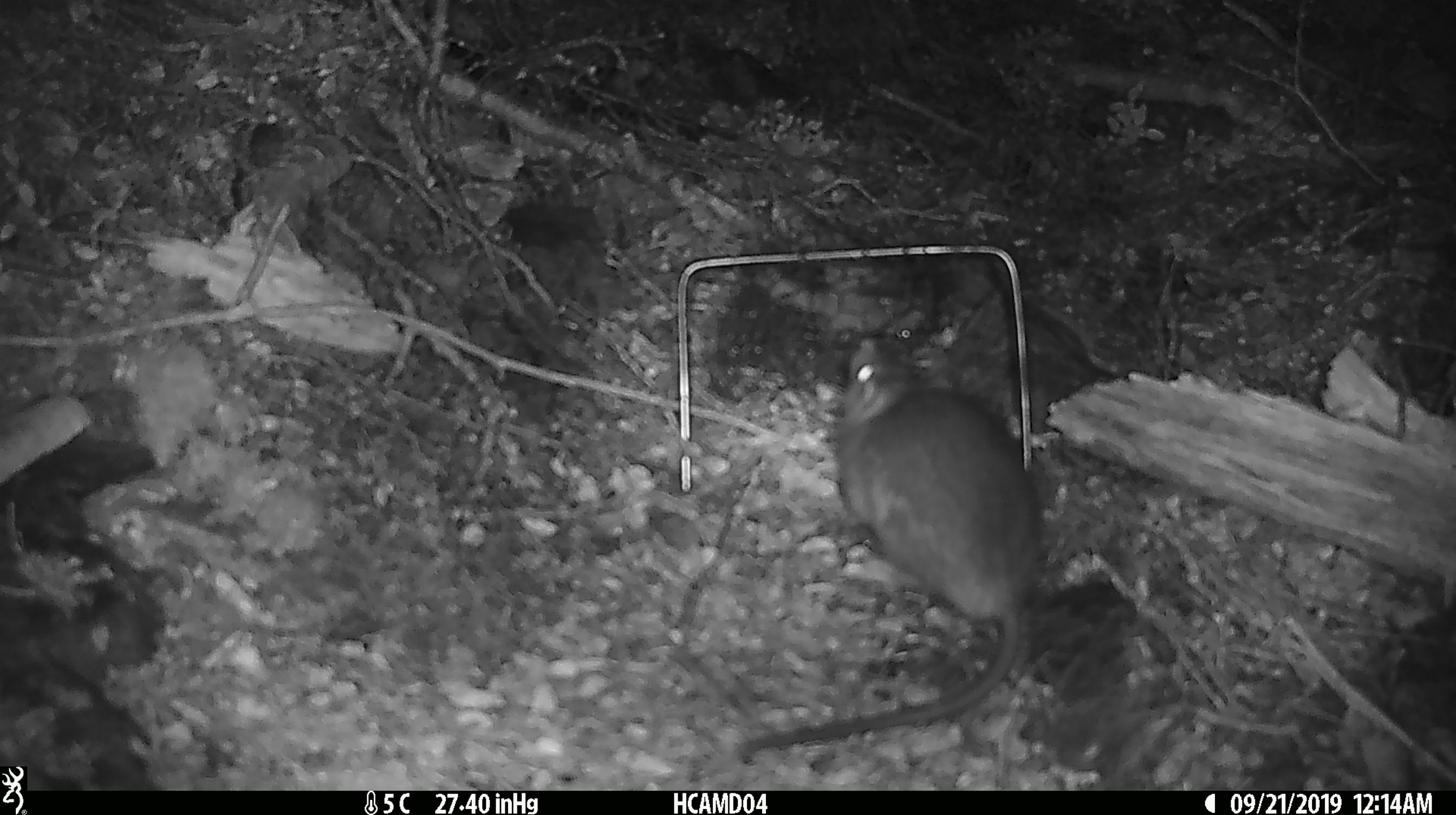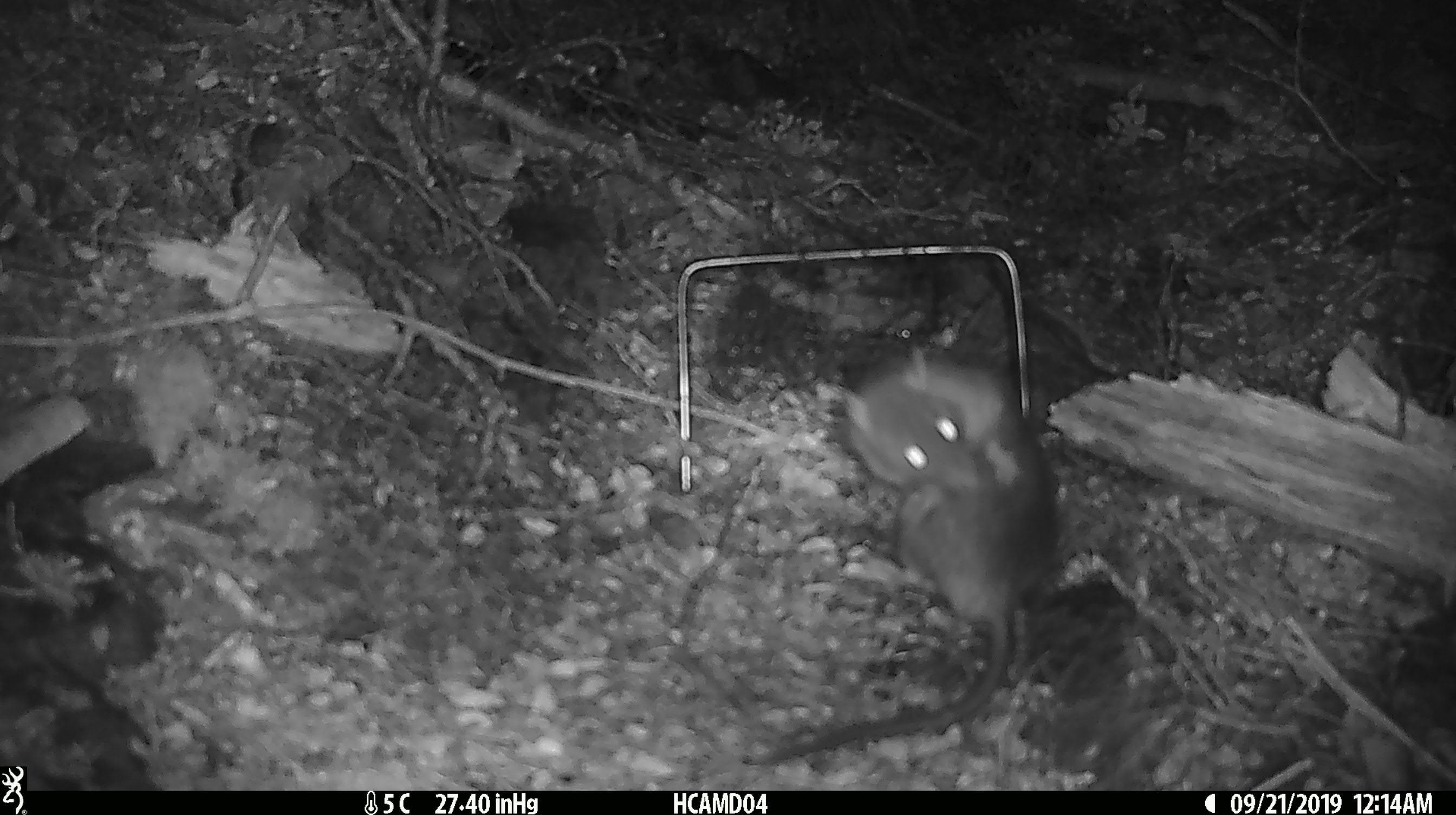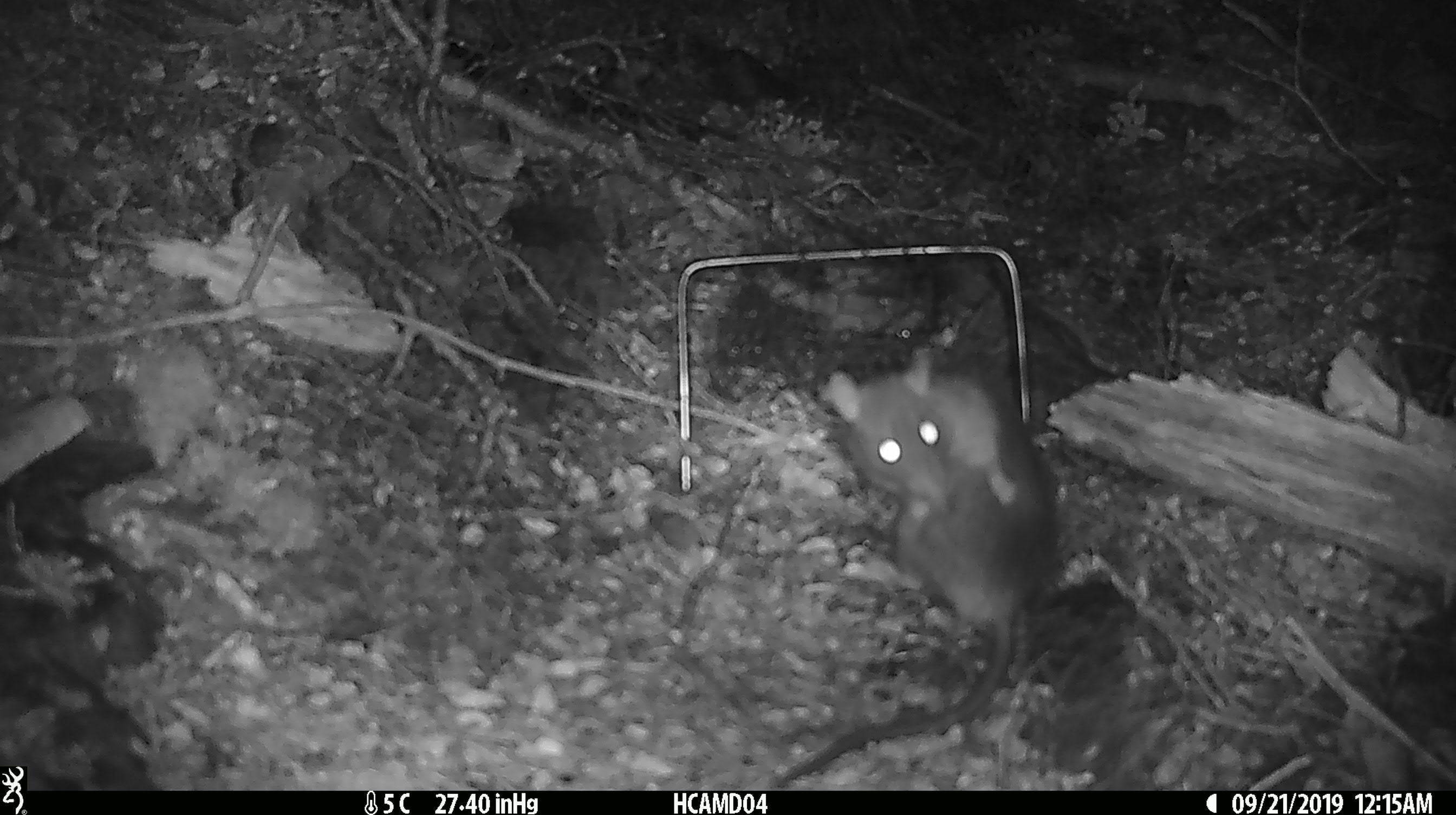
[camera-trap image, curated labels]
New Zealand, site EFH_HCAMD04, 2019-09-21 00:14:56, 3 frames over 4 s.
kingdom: Animalia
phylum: Chordata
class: Mammalia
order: Rodentia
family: Muridae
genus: Rattus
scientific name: Rattus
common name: rat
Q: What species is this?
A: Rat (Rattus).